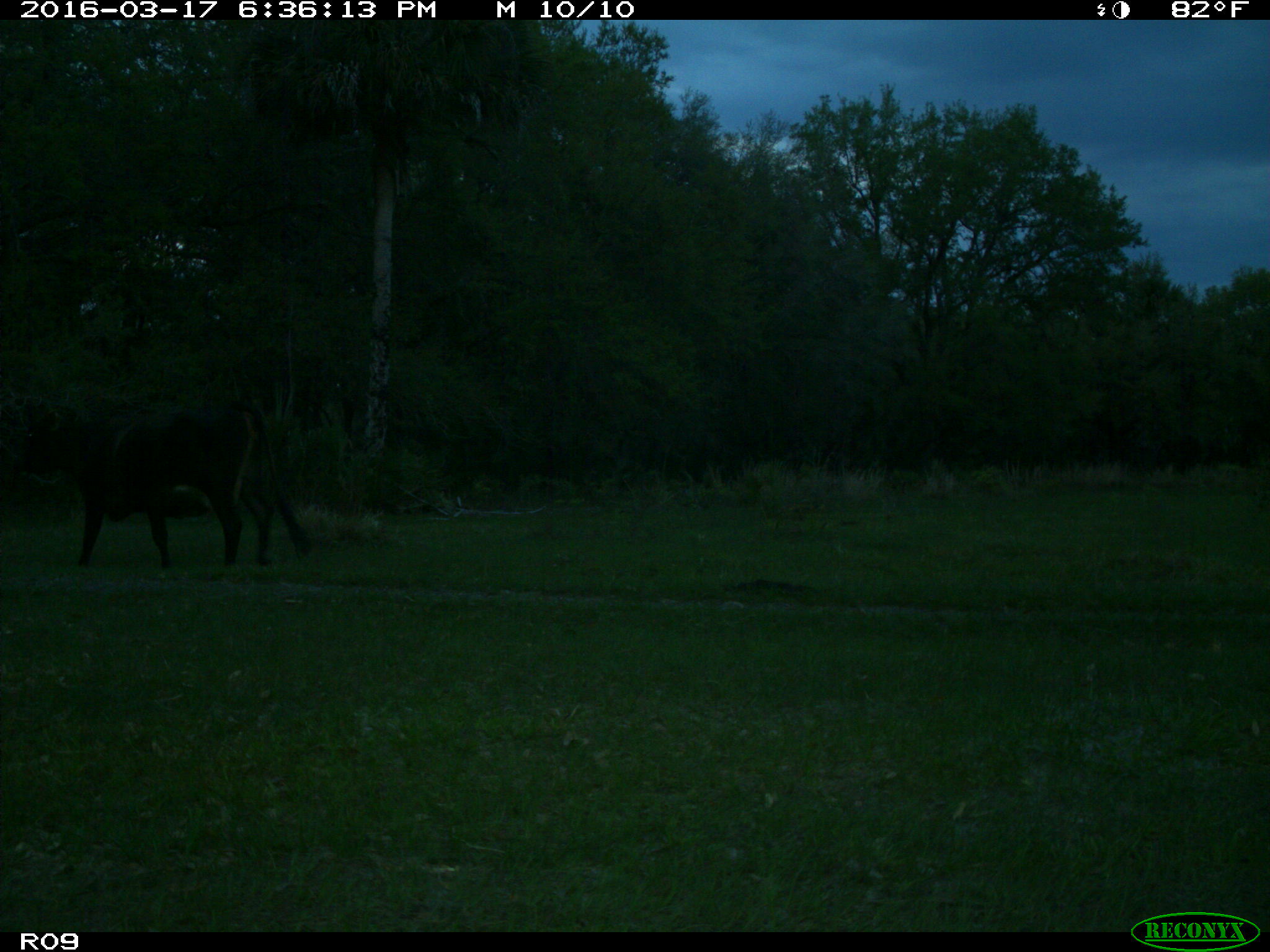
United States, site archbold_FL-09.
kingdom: Animalia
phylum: Chordata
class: Mammalia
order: Artiodactyla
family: Bovidae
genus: Bos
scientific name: Bos taurus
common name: domestic cow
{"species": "Bos taurus (domestic cow)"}